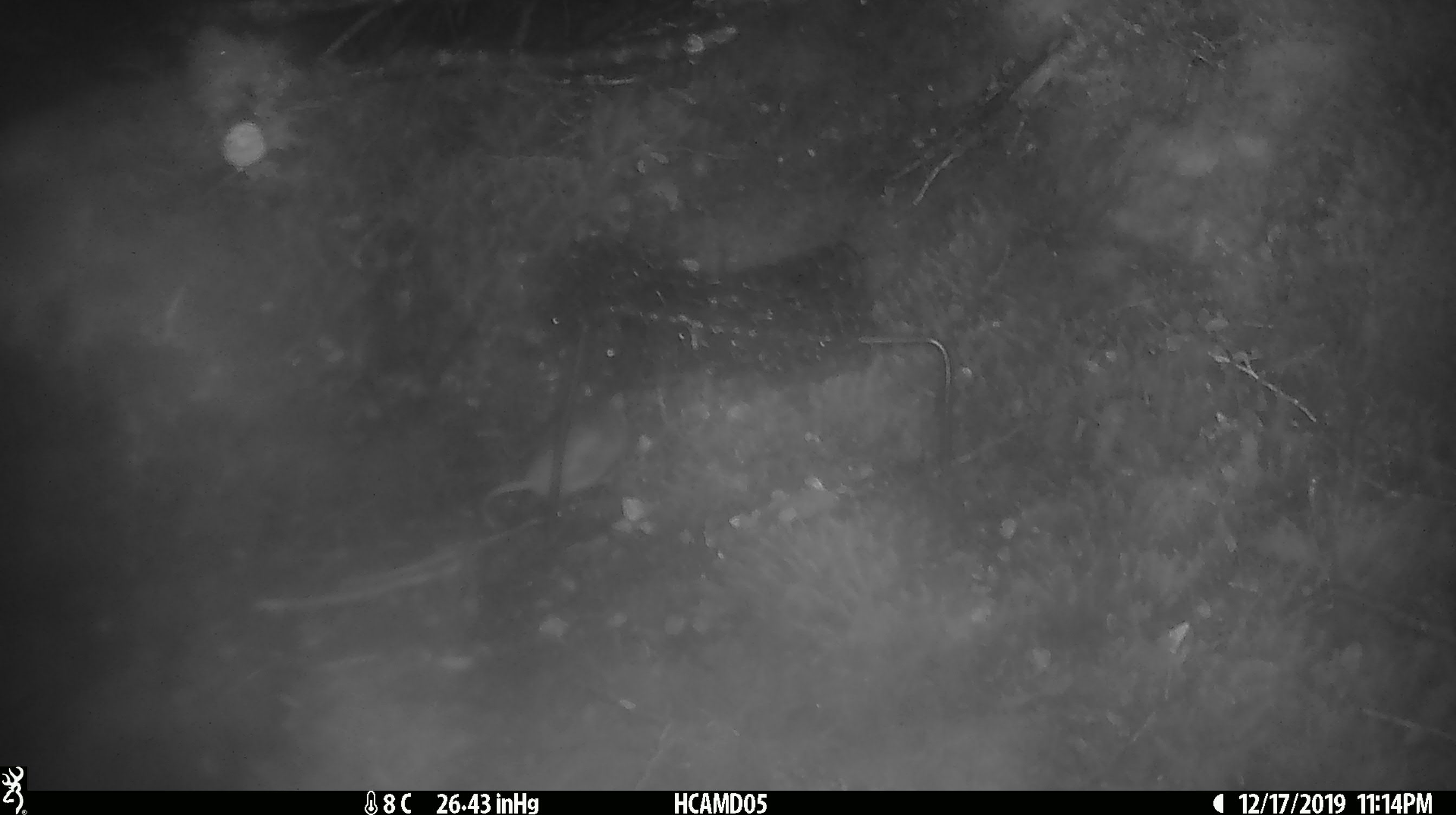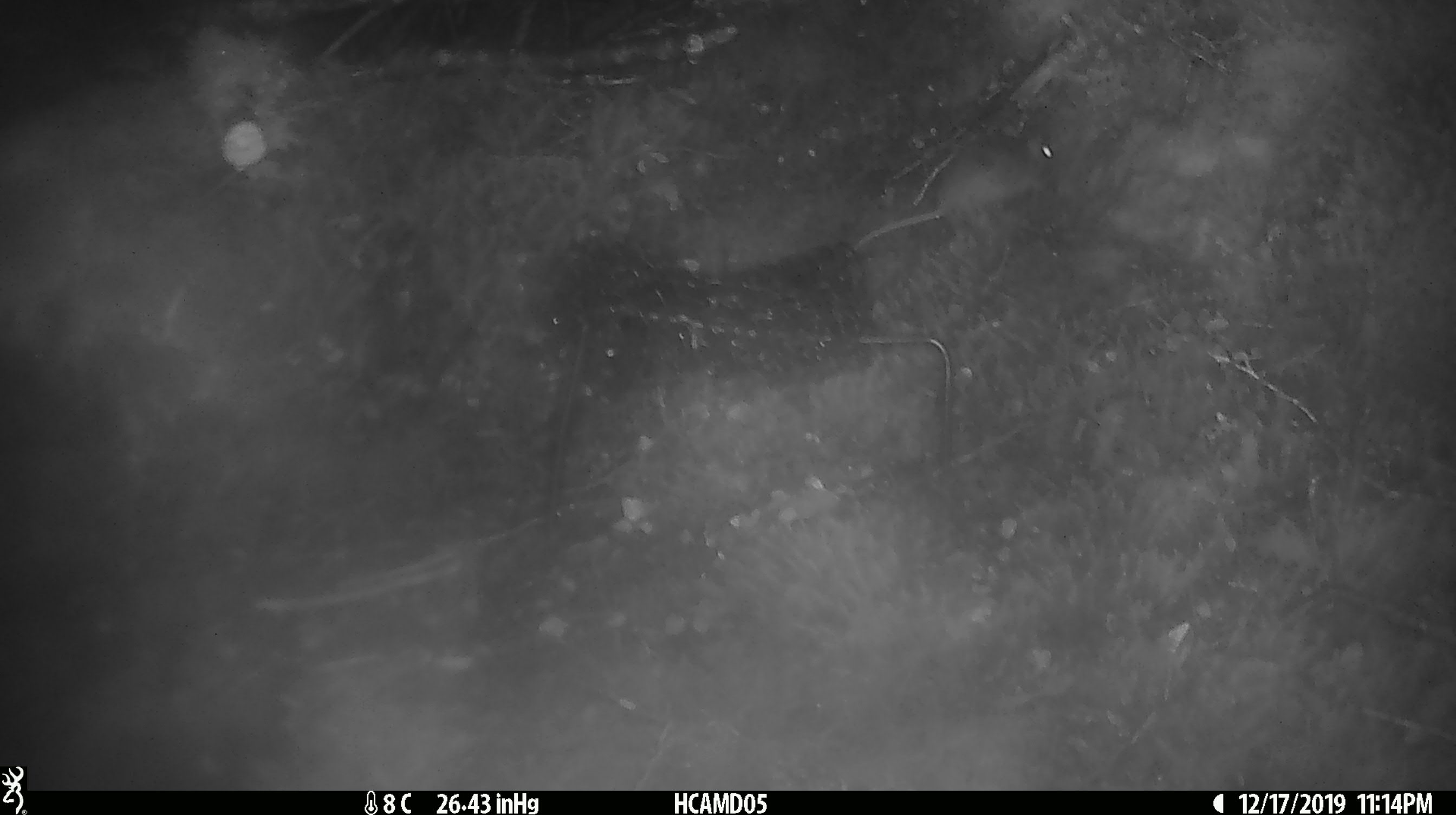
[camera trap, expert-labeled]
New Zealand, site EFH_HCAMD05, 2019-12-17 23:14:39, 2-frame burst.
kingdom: Animalia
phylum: Chordata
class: Mammalia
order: Rodentia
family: Muridae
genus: Mus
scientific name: Mus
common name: mouse